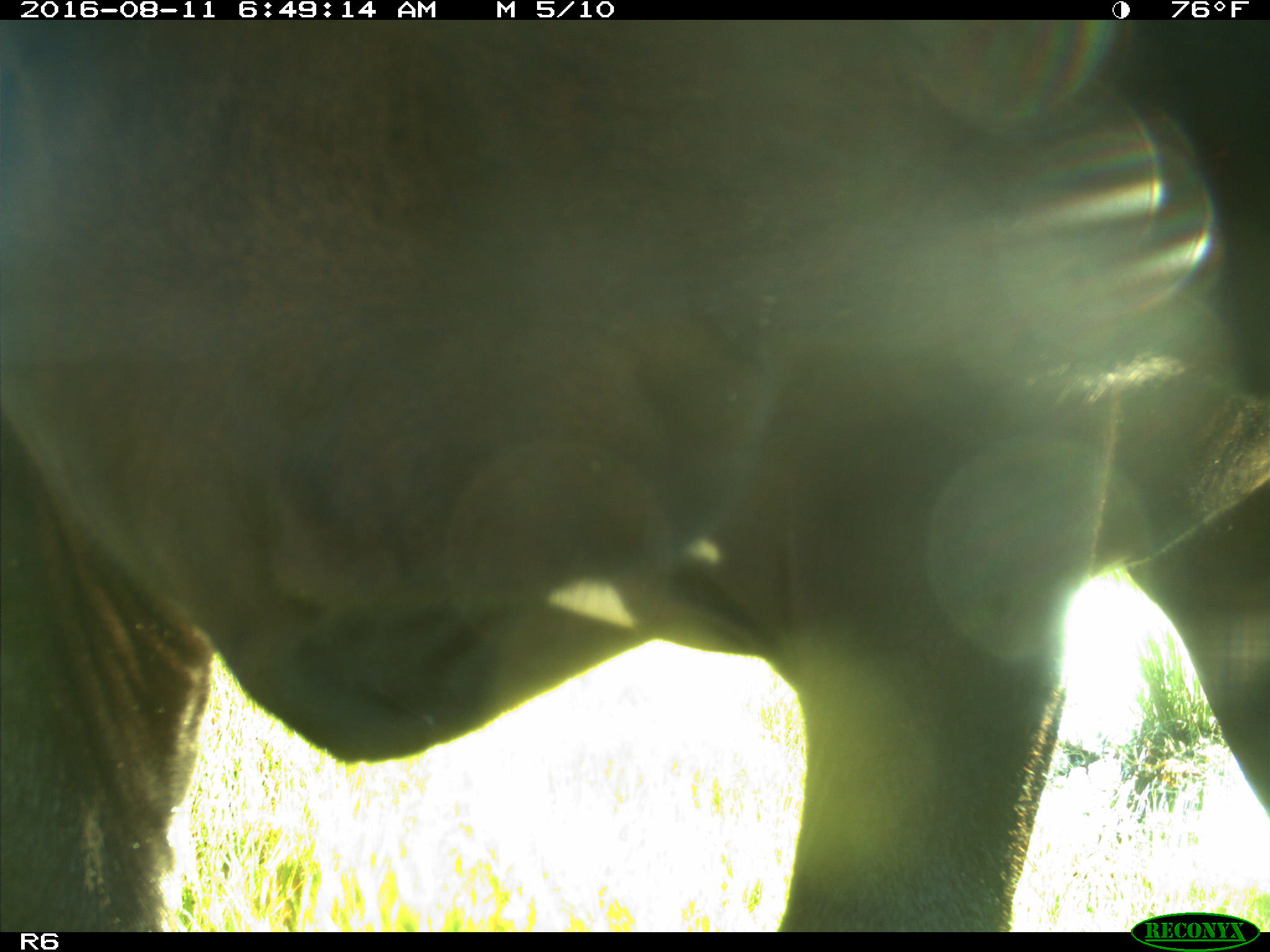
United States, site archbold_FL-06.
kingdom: Animalia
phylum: Chordata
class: Mammalia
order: Artiodactyla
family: Bovidae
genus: Bos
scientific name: Bos taurus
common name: domestic cow